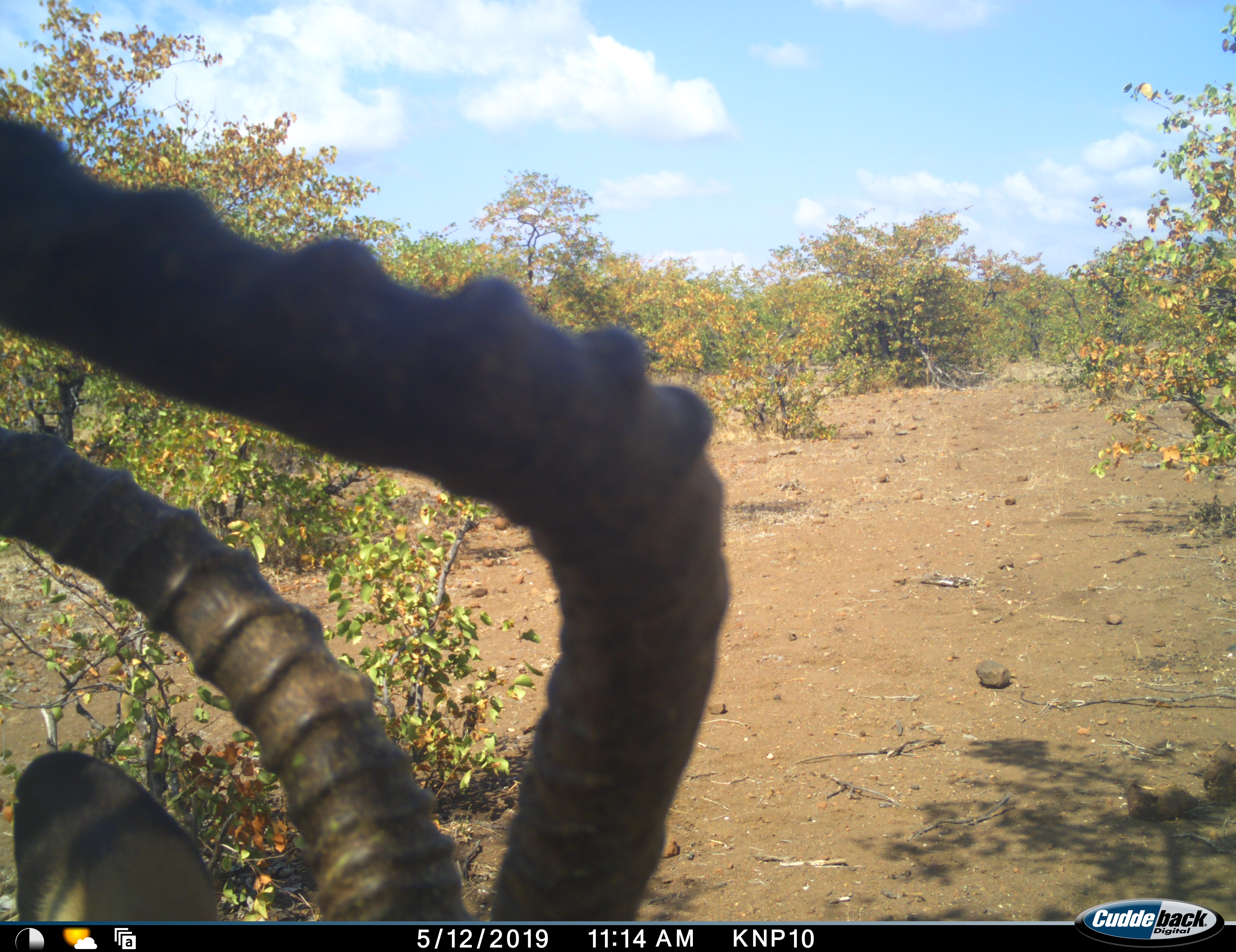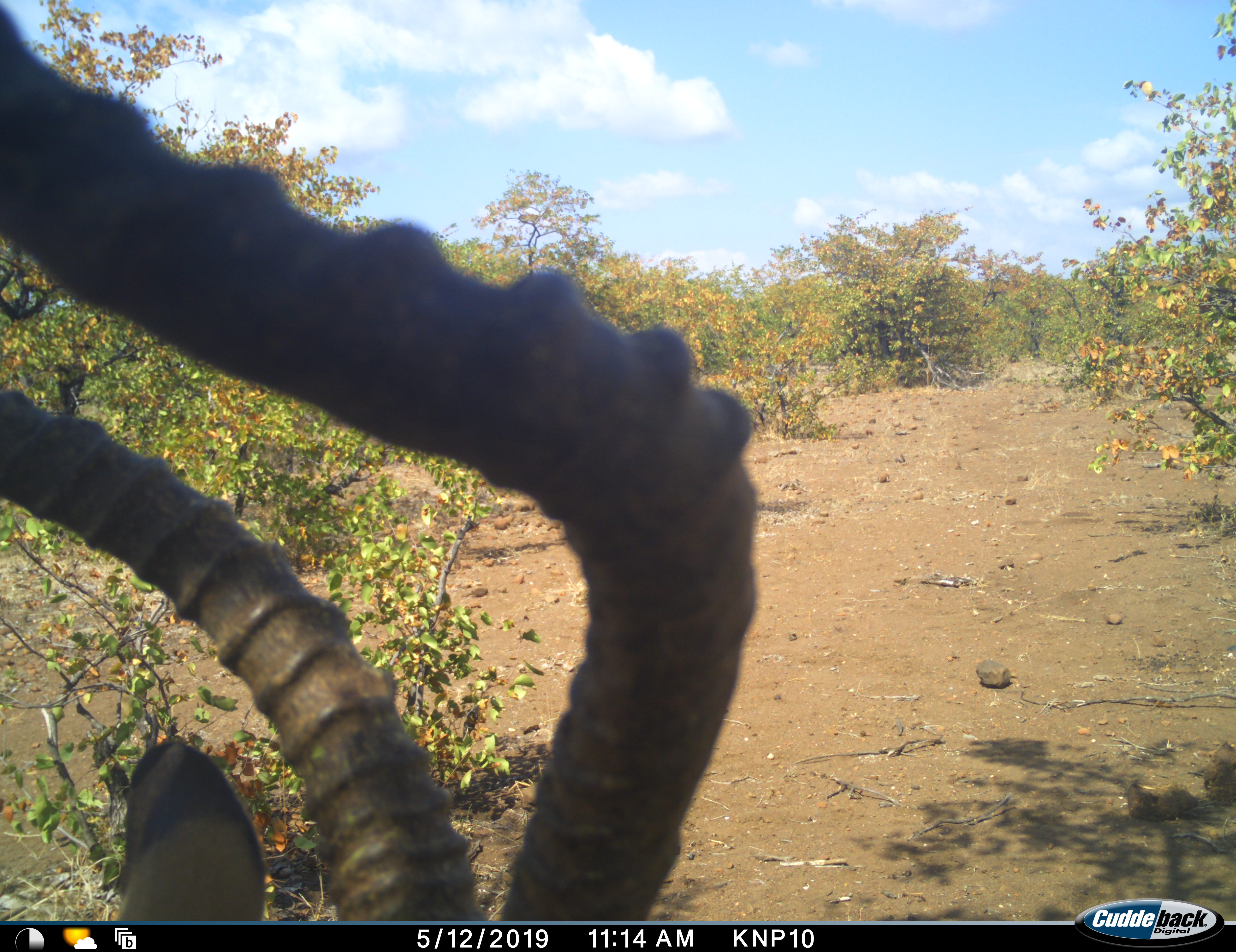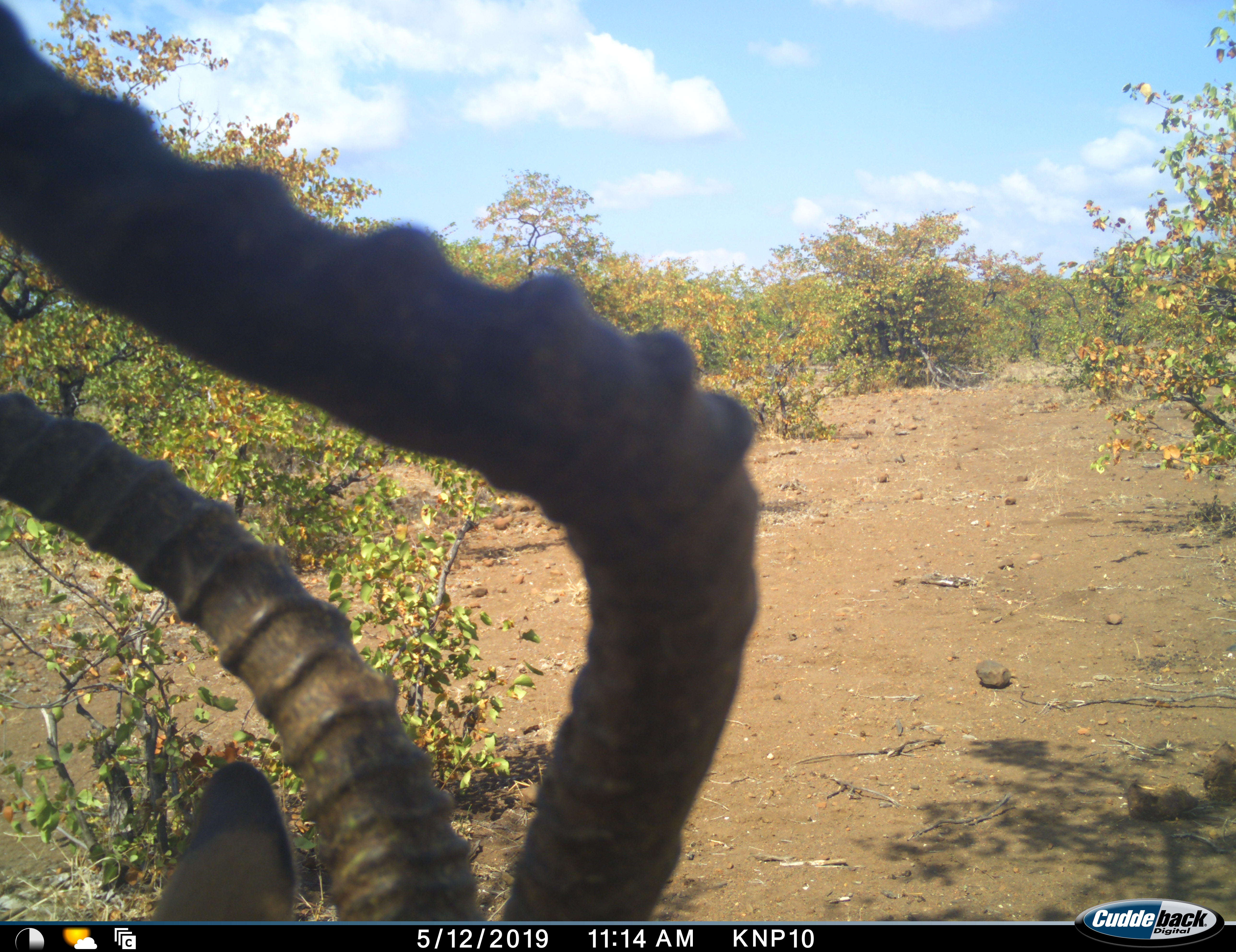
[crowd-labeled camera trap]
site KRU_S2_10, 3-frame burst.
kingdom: Animalia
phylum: Chordata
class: Mammalia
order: Artiodactyla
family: Bovidae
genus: Aepyceros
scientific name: Aepyceros melampus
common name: impala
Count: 1.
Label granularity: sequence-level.